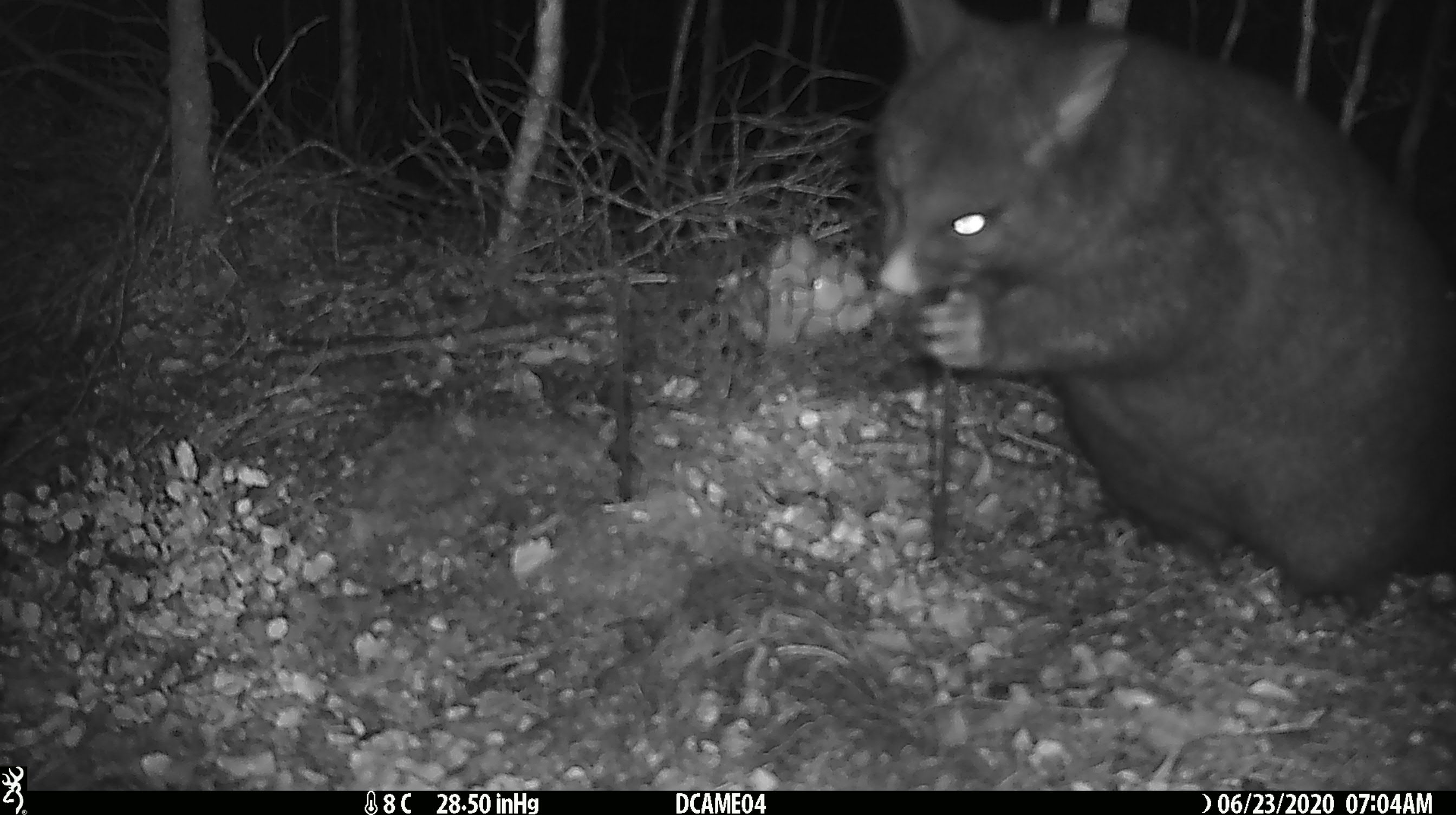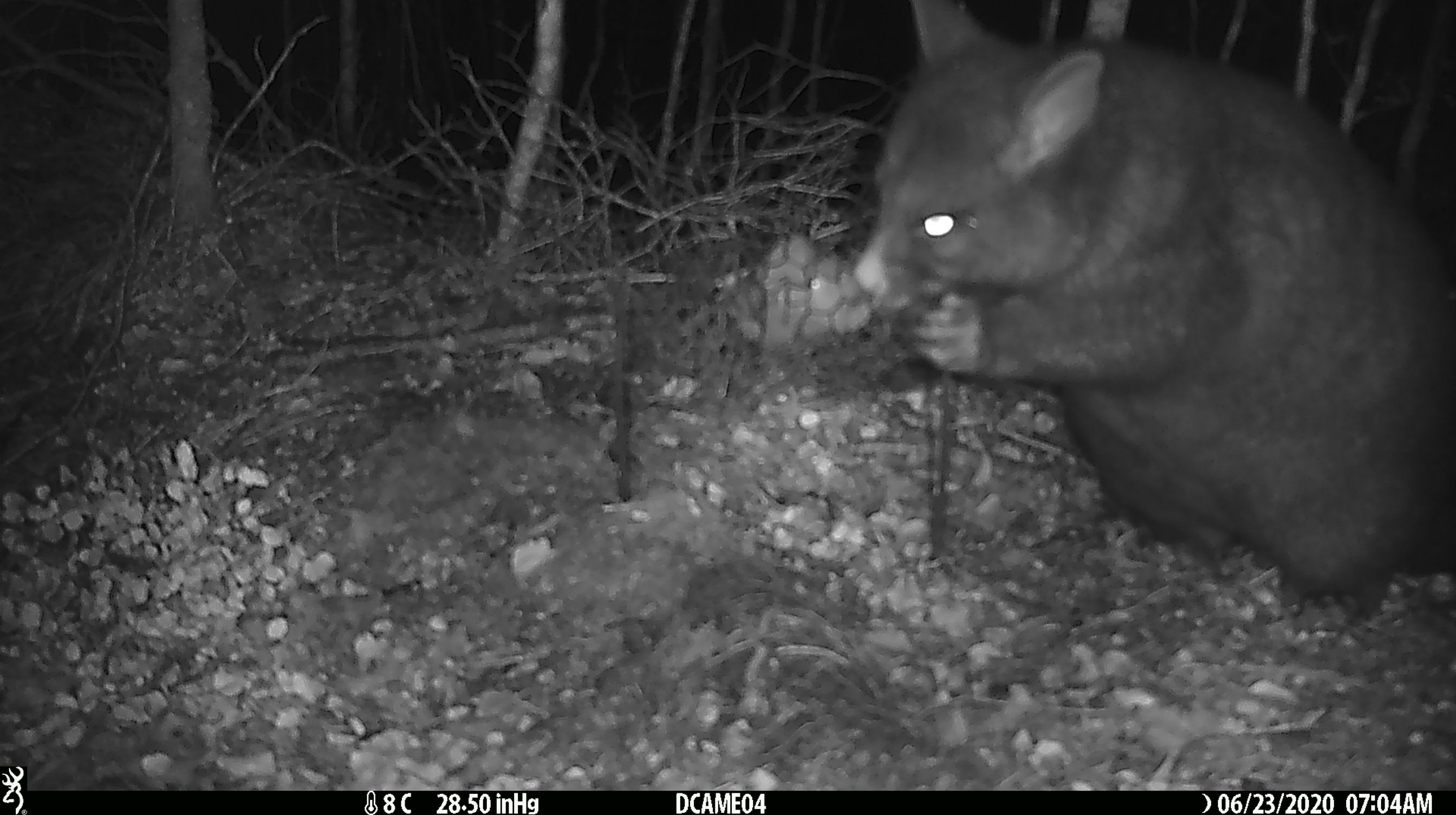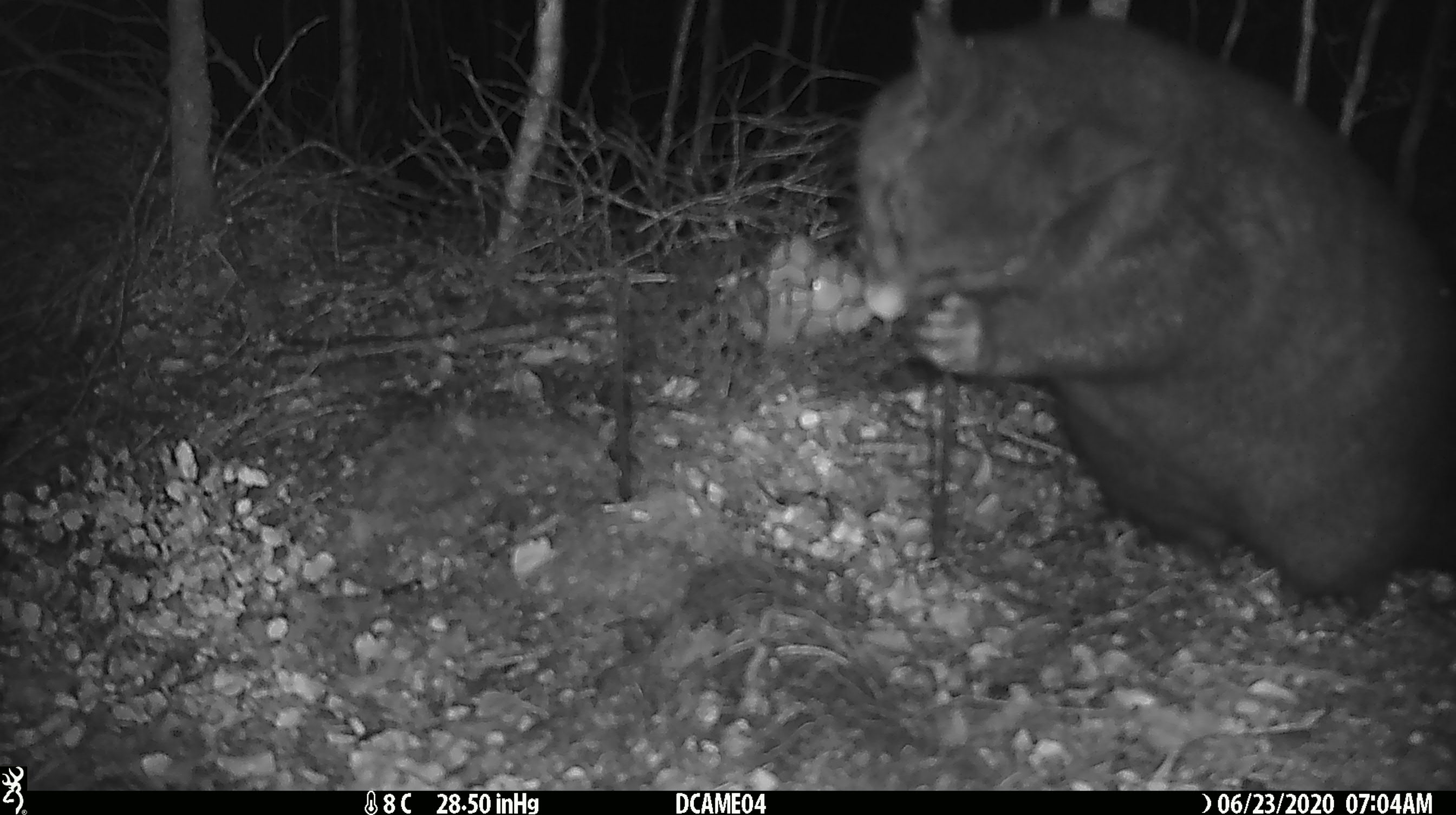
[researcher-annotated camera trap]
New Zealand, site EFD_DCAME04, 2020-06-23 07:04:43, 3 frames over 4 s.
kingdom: Animalia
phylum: Chordata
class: Mammalia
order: Diprotodontia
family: Phalangeridae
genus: Trichosurus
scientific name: Trichosurus vulpecula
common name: common brushtail possum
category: possum